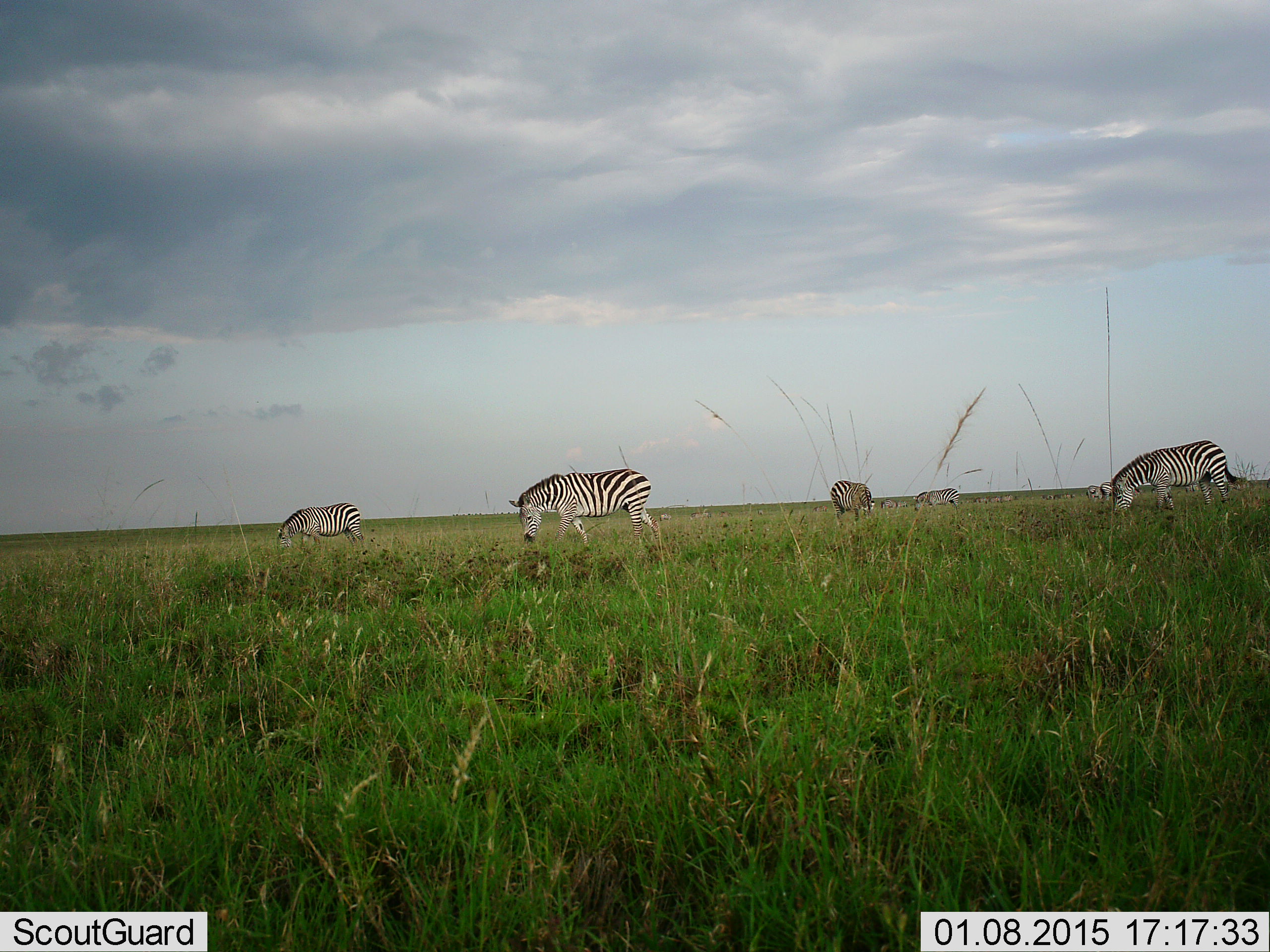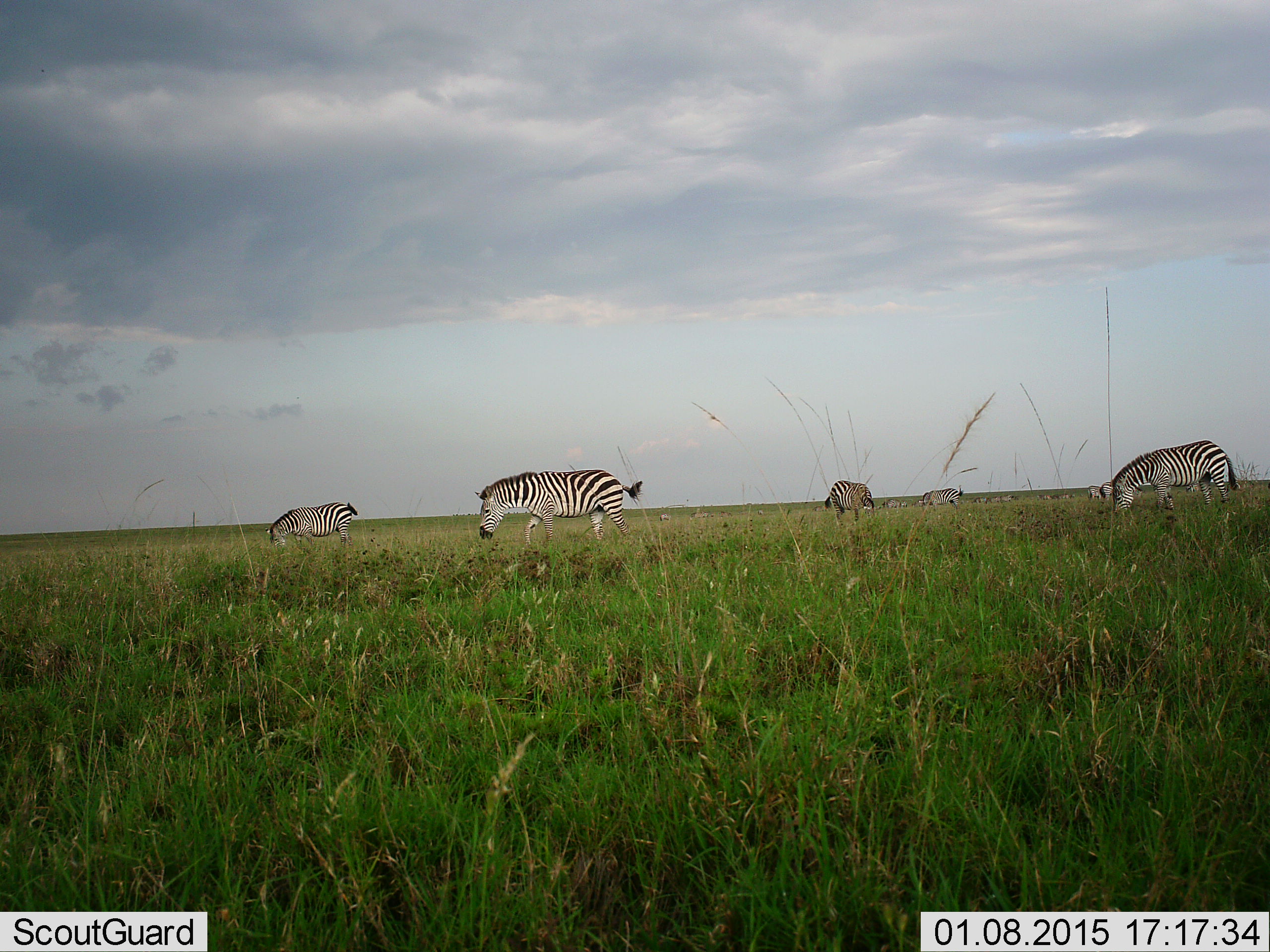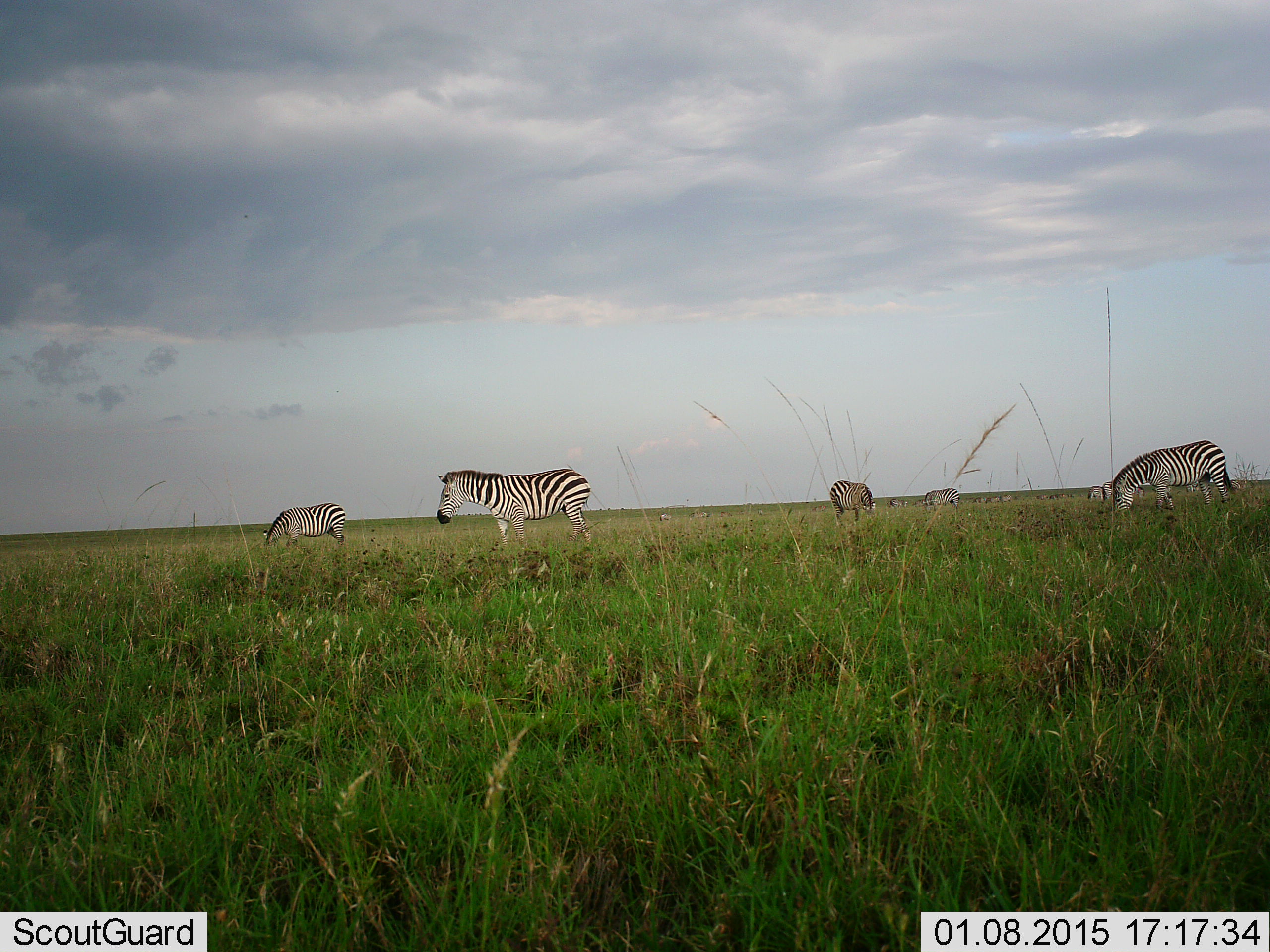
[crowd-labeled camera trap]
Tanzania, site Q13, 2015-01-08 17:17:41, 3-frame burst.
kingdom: Animalia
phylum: Chordata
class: Mammalia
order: Perissodactyla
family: Equidae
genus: Equus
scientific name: Equus quagga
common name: plains zebra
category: zebra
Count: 5.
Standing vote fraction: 30%.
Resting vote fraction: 0%.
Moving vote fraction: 20%.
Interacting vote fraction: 0%.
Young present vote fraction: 0%.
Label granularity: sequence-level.